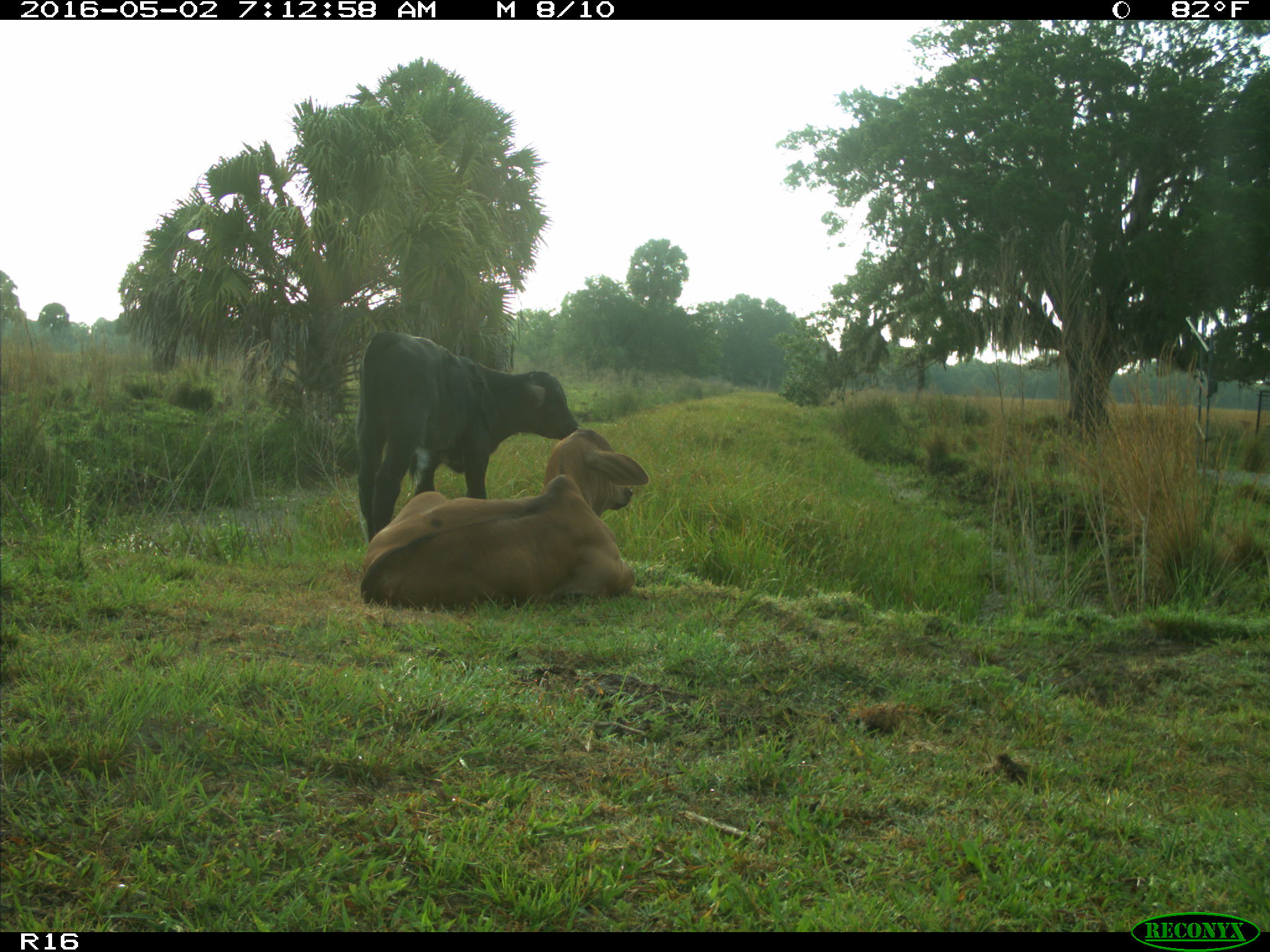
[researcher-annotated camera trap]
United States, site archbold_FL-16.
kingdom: Animalia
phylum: Chordata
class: Mammalia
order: Artiodactyla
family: Bovidae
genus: Bos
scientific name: Bos taurus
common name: domestic cow